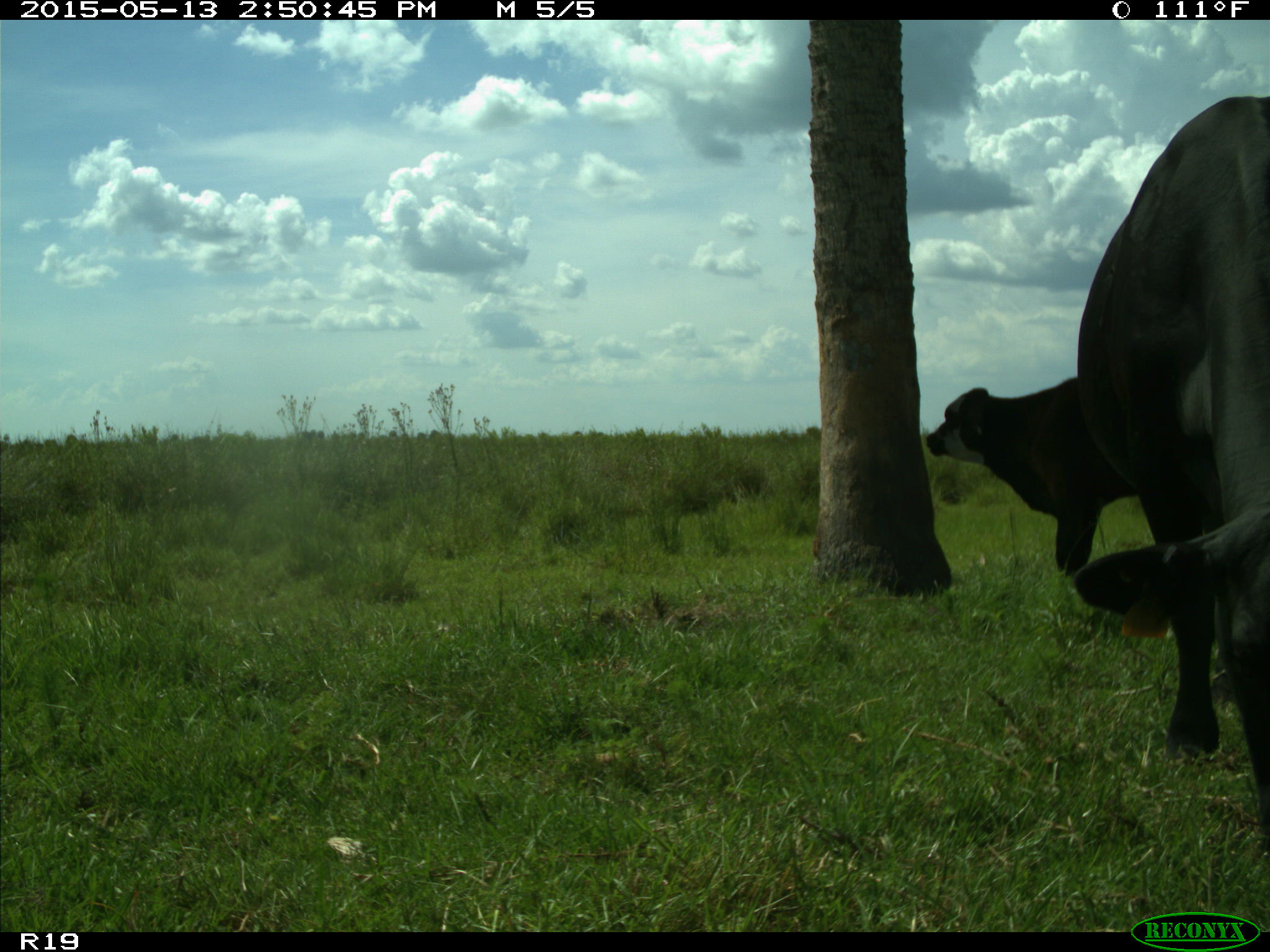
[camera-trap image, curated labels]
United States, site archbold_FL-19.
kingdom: Animalia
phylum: Chordata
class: Mammalia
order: Artiodactyla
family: Bovidae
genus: Bos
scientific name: Bos taurus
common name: domestic cow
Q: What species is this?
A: Bos taurus (domestic cow).